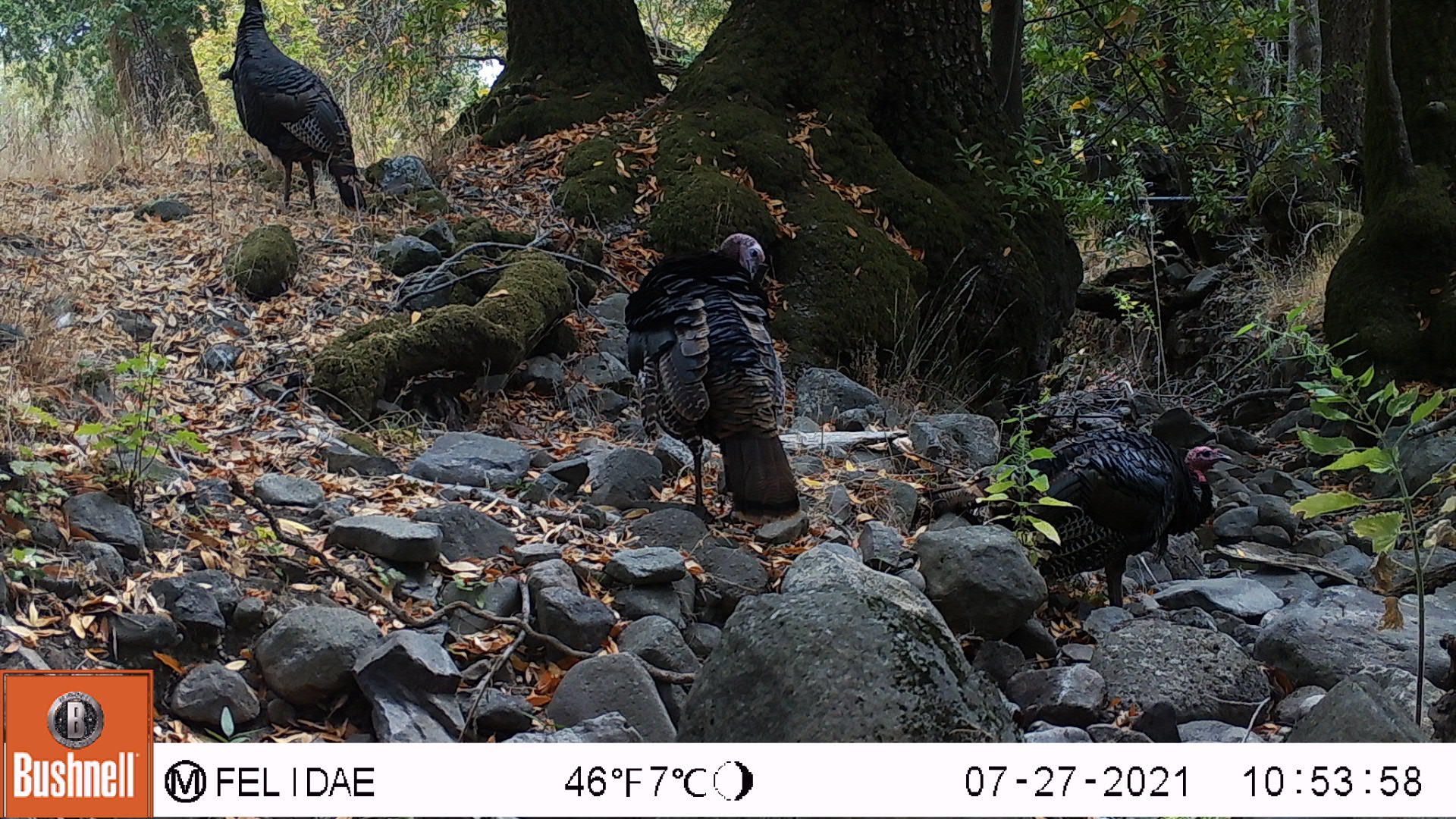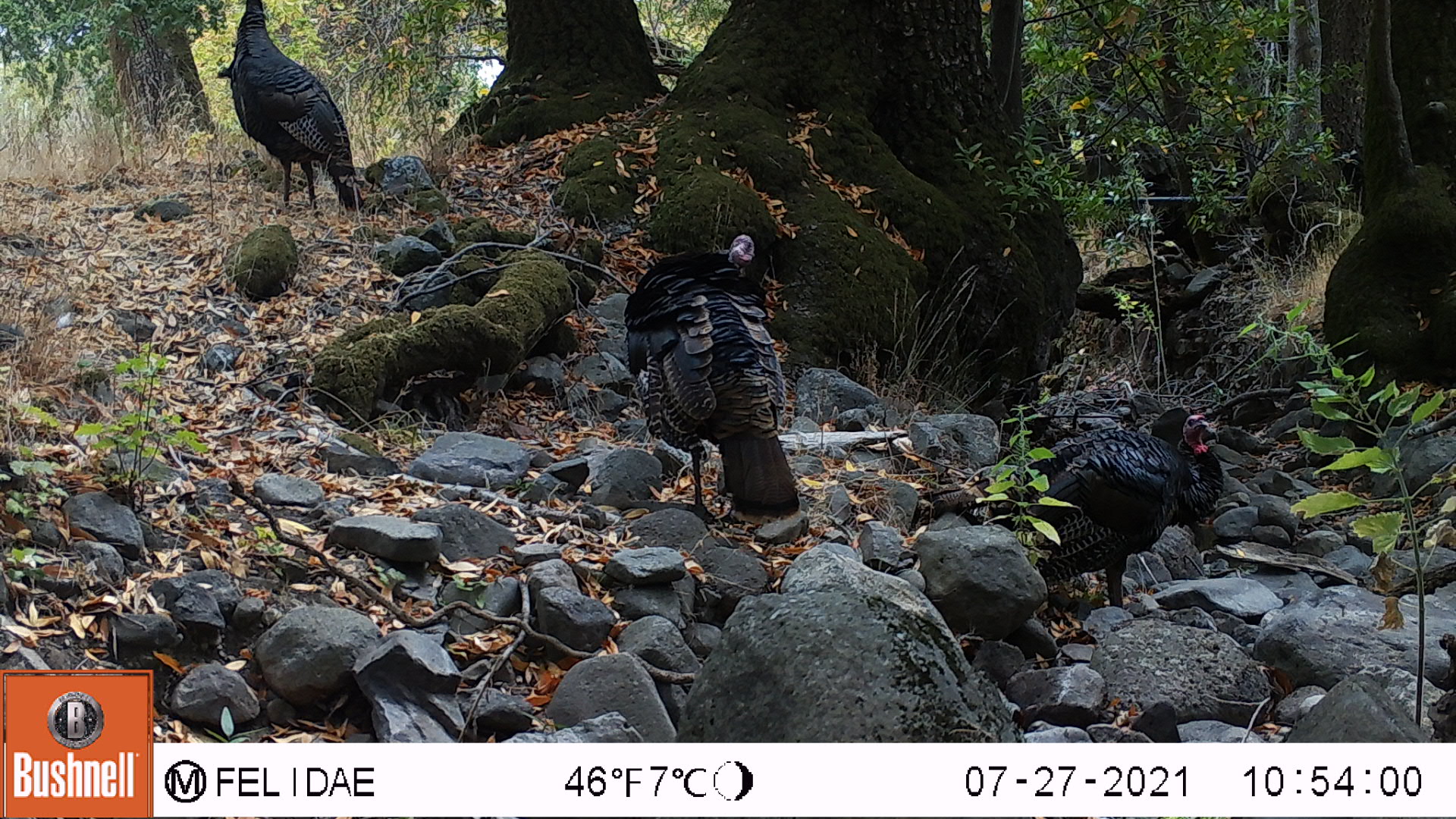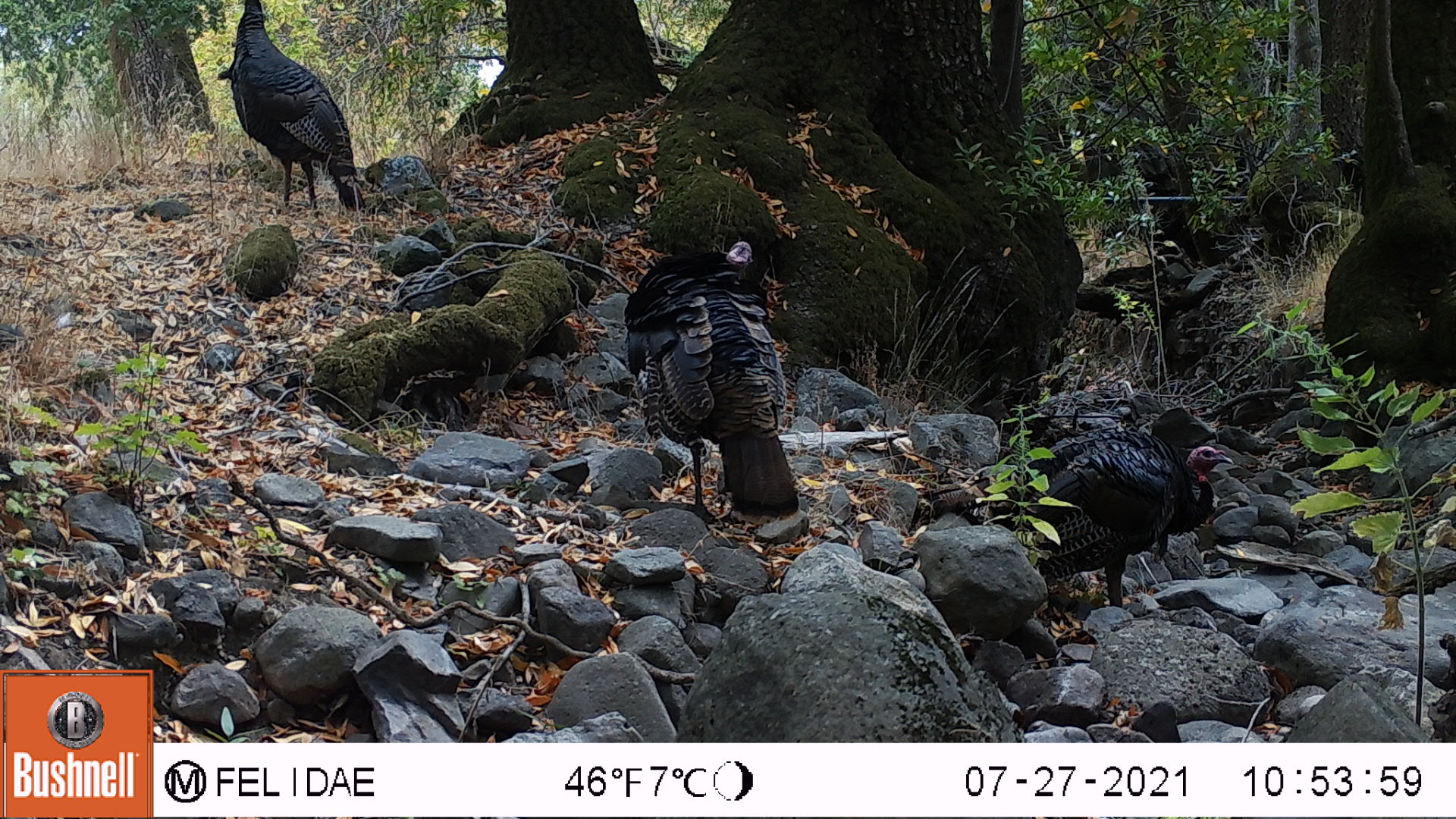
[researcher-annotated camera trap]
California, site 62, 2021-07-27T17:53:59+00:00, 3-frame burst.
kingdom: Animalia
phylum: Chordata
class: Aves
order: Galliformes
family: Phasianidae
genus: Meleagris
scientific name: Meleagris gallopavo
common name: turkey